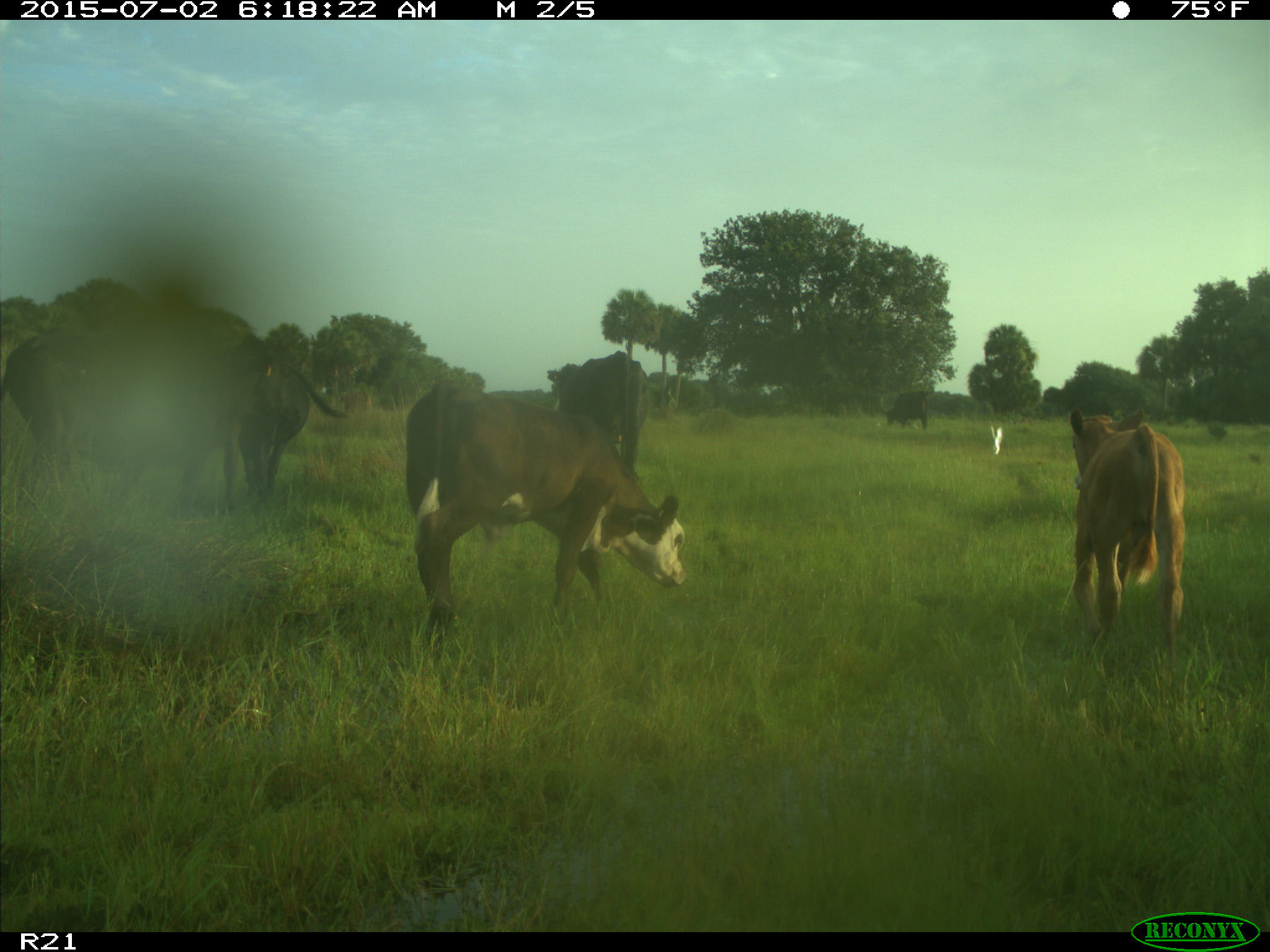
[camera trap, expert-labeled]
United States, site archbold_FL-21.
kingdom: Animalia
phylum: Chordata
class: Mammalia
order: Artiodactyla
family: Bovidae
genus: Bos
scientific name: Bos taurus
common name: domestic cow